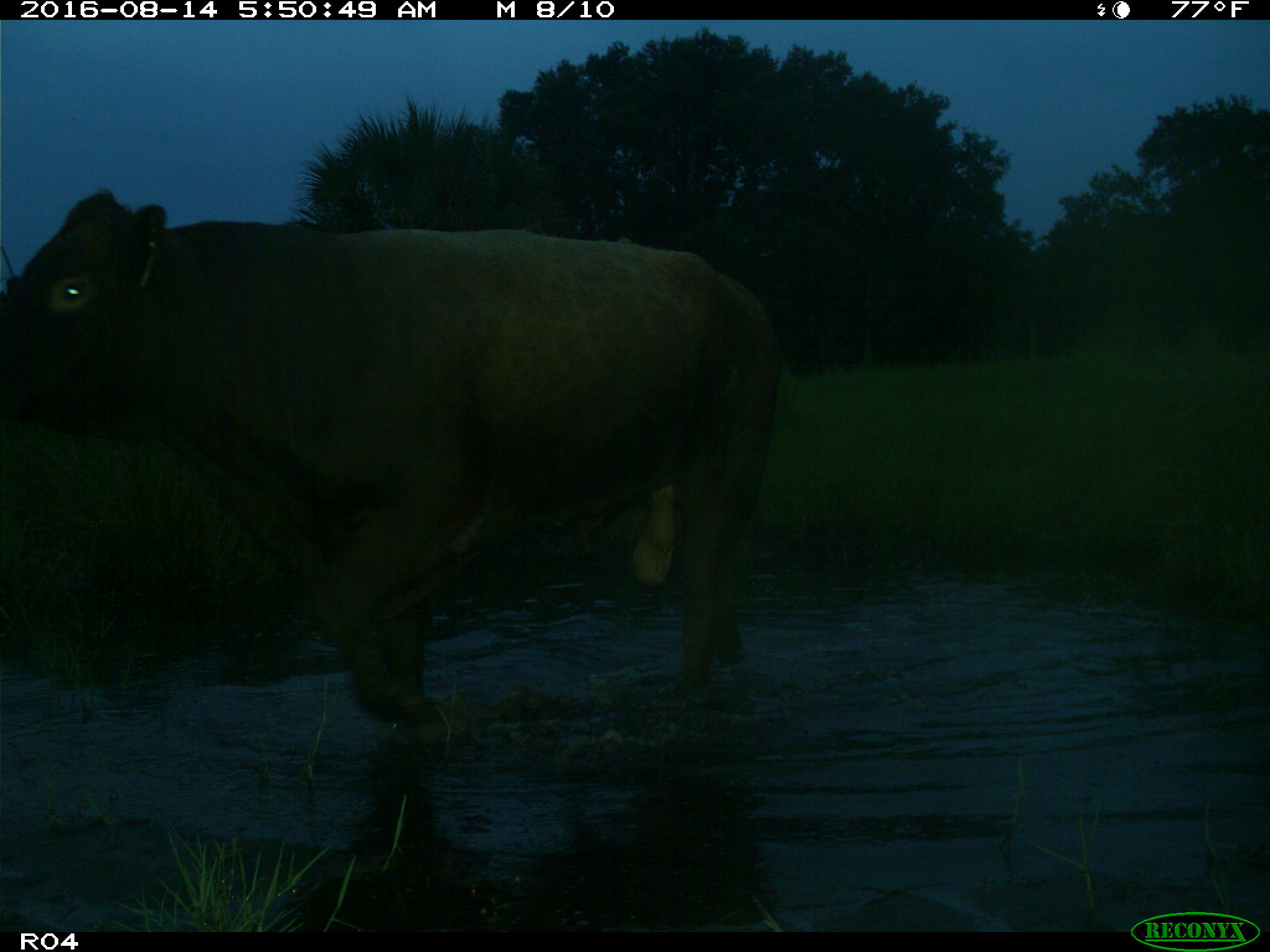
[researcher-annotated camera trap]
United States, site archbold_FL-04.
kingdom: Animalia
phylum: Chordata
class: Mammalia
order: Artiodactyla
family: Bovidae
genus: Bos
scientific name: Bos taurus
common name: domestic cow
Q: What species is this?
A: Bos taurus (domestic cow).